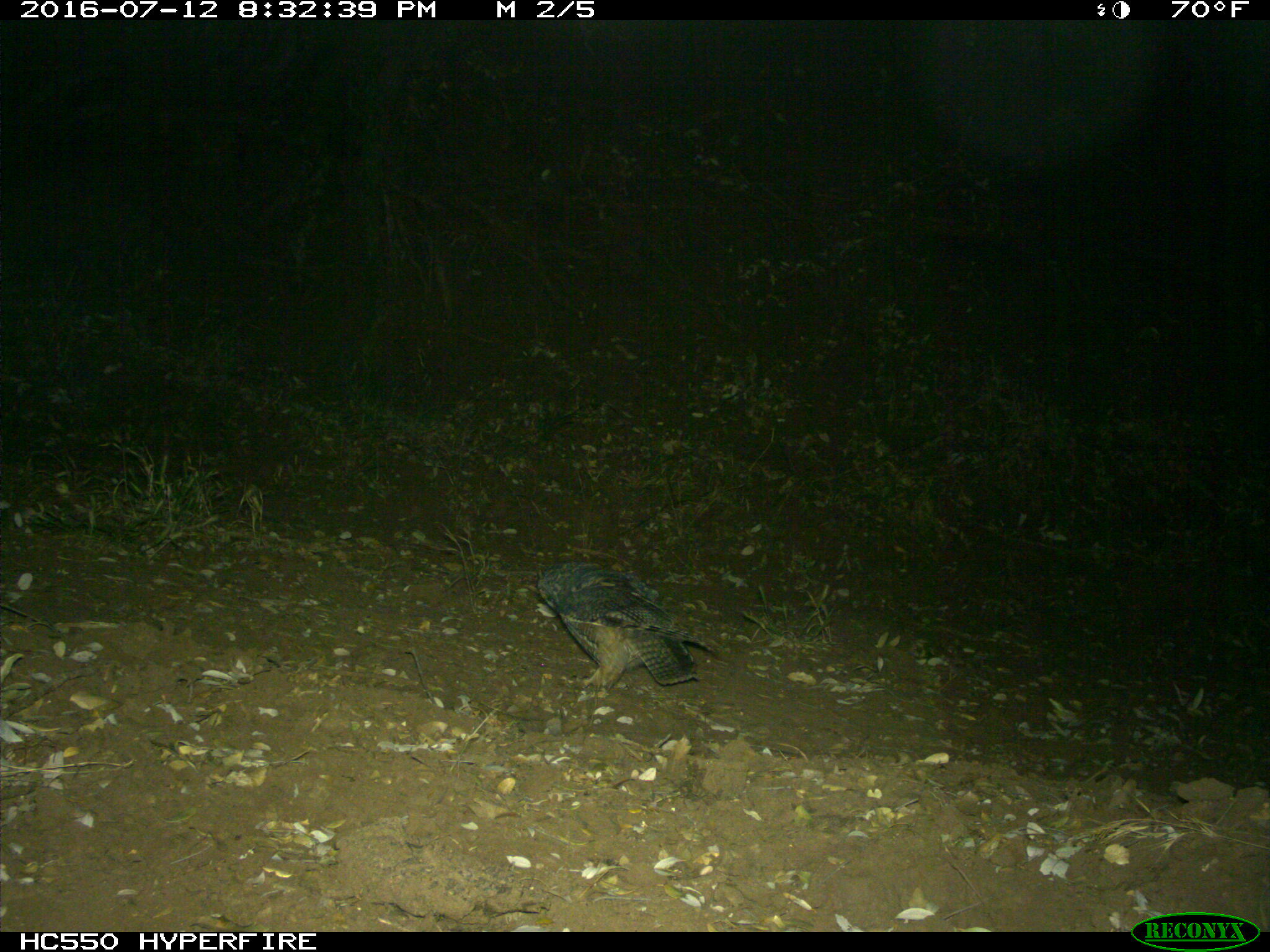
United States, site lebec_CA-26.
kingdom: Animalia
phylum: Chordata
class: Aves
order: Accipitriformes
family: Accipitridae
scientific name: Accipitridae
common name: acciptirids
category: unidentified accipitrid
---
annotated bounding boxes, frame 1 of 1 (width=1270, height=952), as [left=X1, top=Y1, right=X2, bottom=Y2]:
animal: [left=533, top=560, right=723, bottom=693]